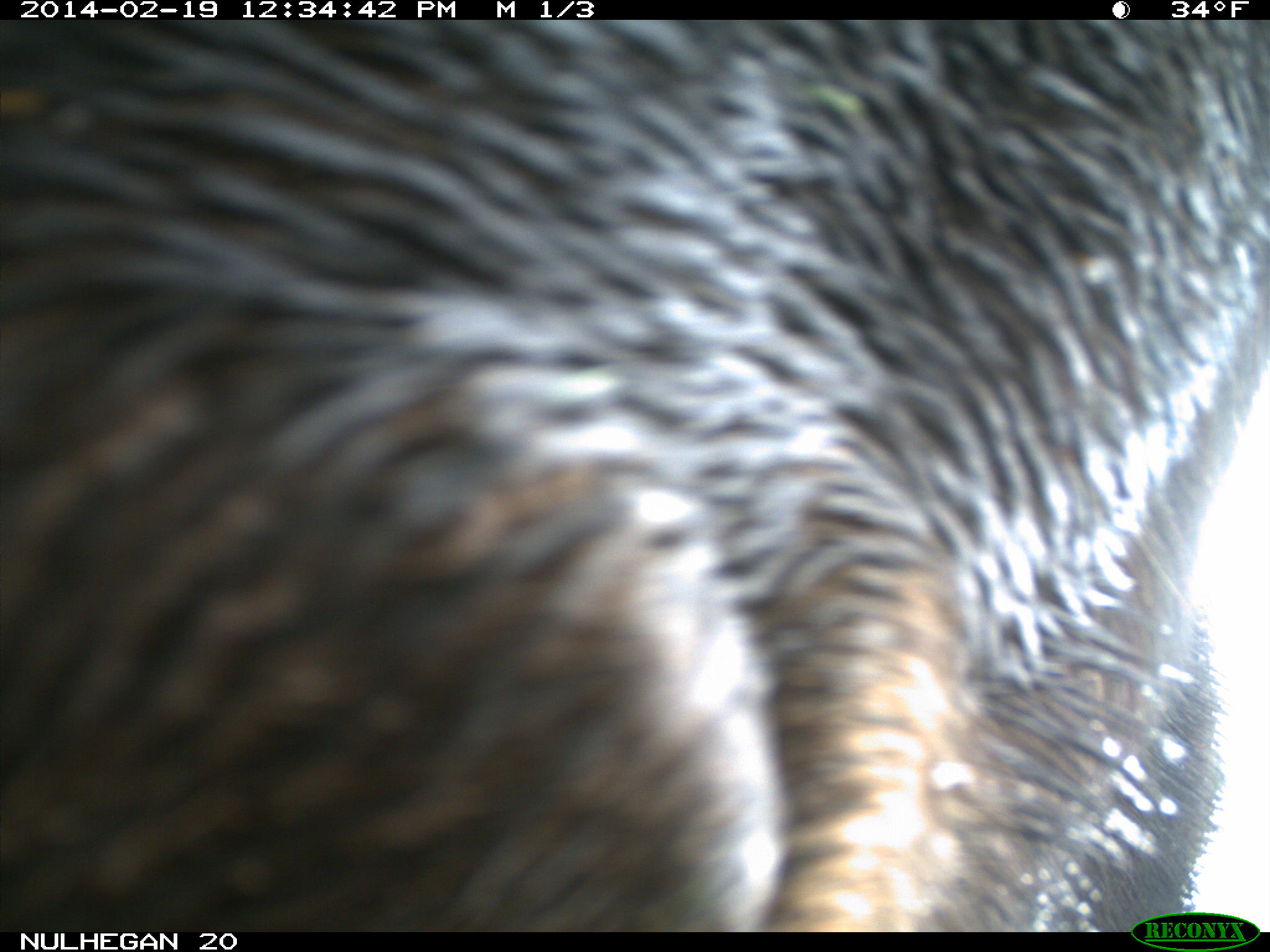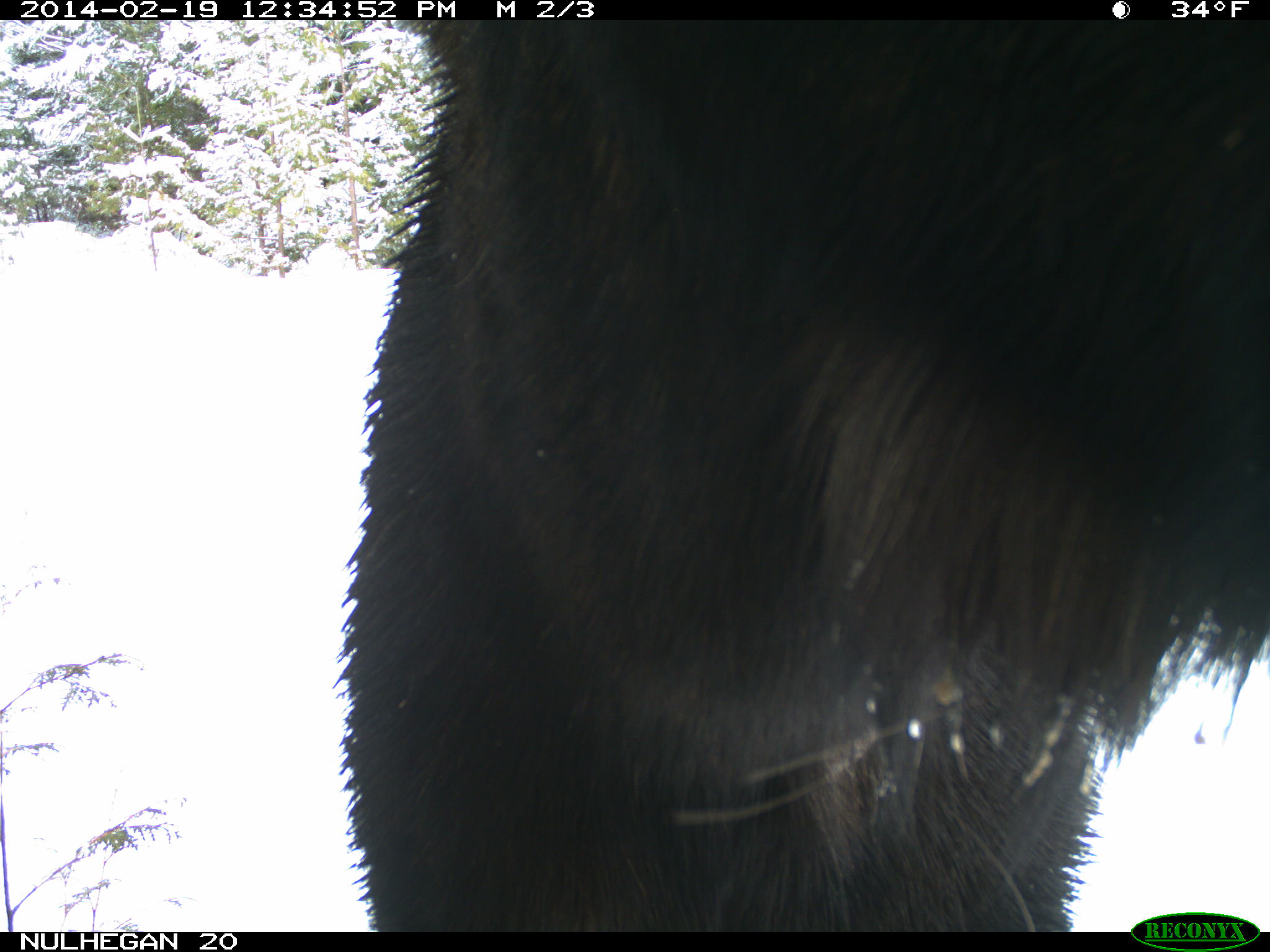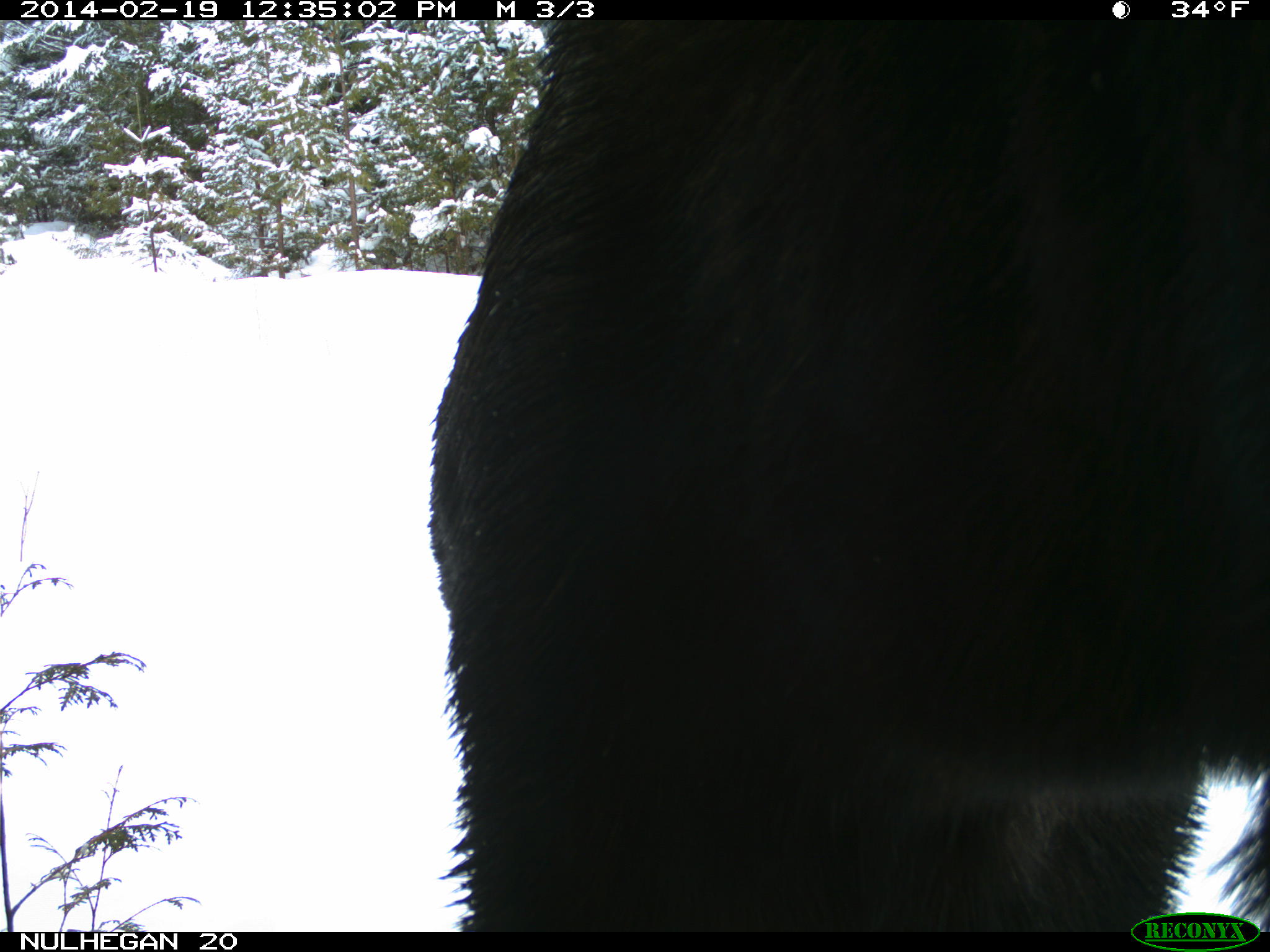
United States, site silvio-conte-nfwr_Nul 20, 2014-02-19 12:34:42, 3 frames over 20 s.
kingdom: Animalia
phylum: Chordata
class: Mammalia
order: Artiodactyla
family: Cervidae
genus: Alces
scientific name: Alces alces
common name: moose